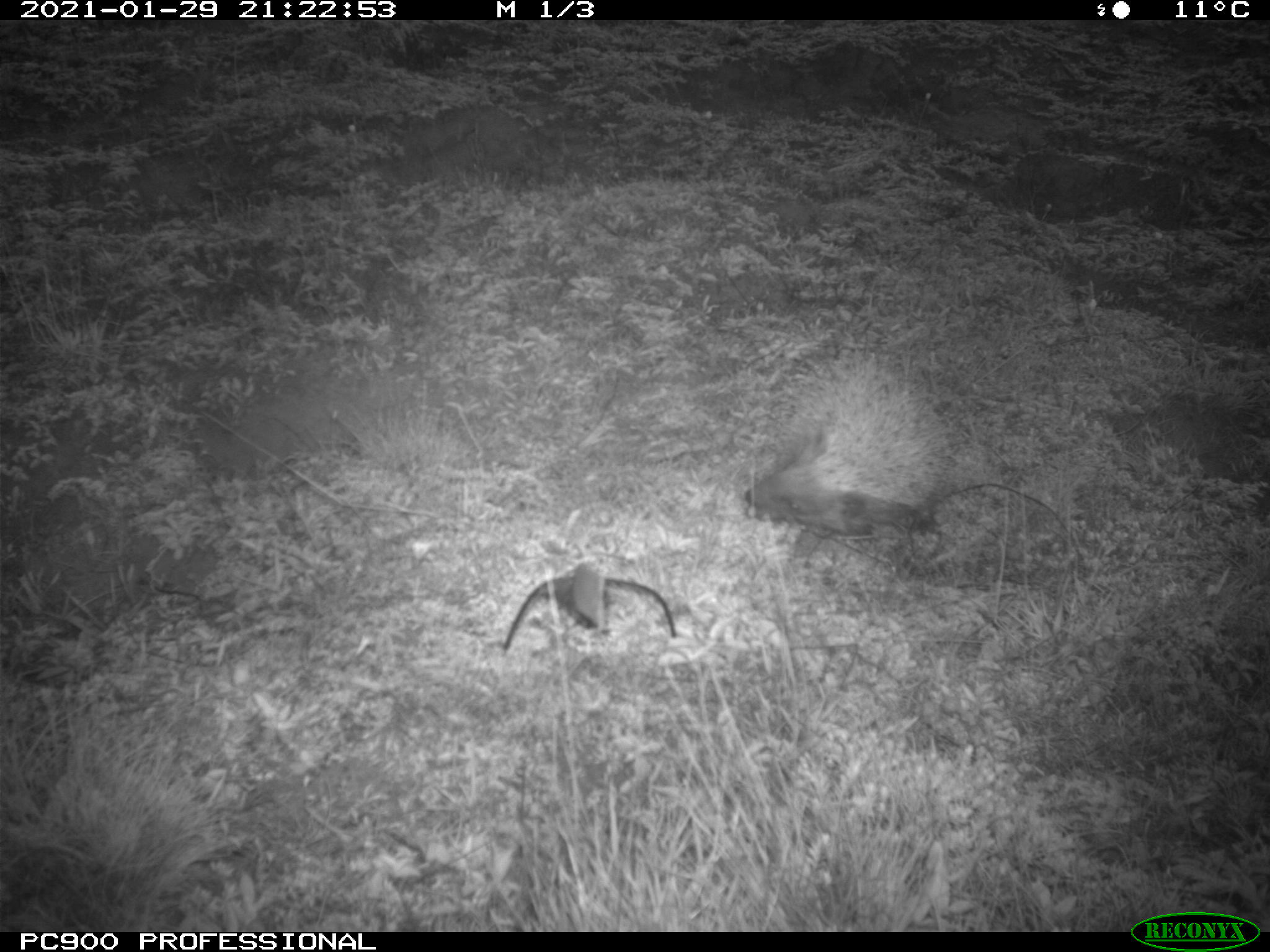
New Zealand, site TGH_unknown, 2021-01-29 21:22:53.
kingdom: Animalia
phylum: Chordata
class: Mammalia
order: Eulipotyphla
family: Erinaceidae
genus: Erinaceus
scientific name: Erinaceus europaeus europaeus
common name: european hedgehog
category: hedgehog